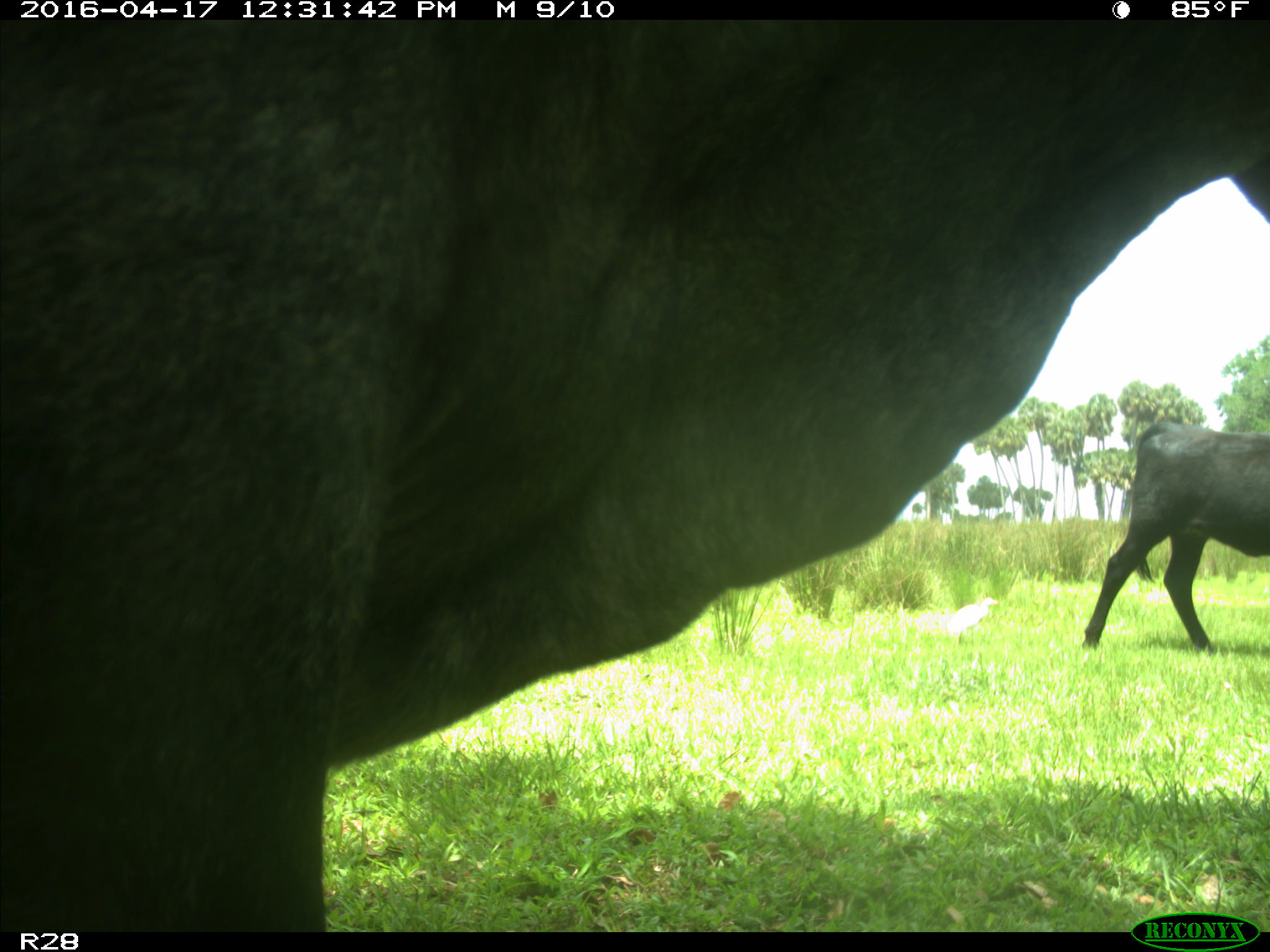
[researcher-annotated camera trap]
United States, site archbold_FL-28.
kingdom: Animalia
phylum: Chordata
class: Mammalia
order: Artiodactyla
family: Bovidae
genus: Bos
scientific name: Bos taurus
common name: domestic cow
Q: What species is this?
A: Bos taurus (domestic cow).